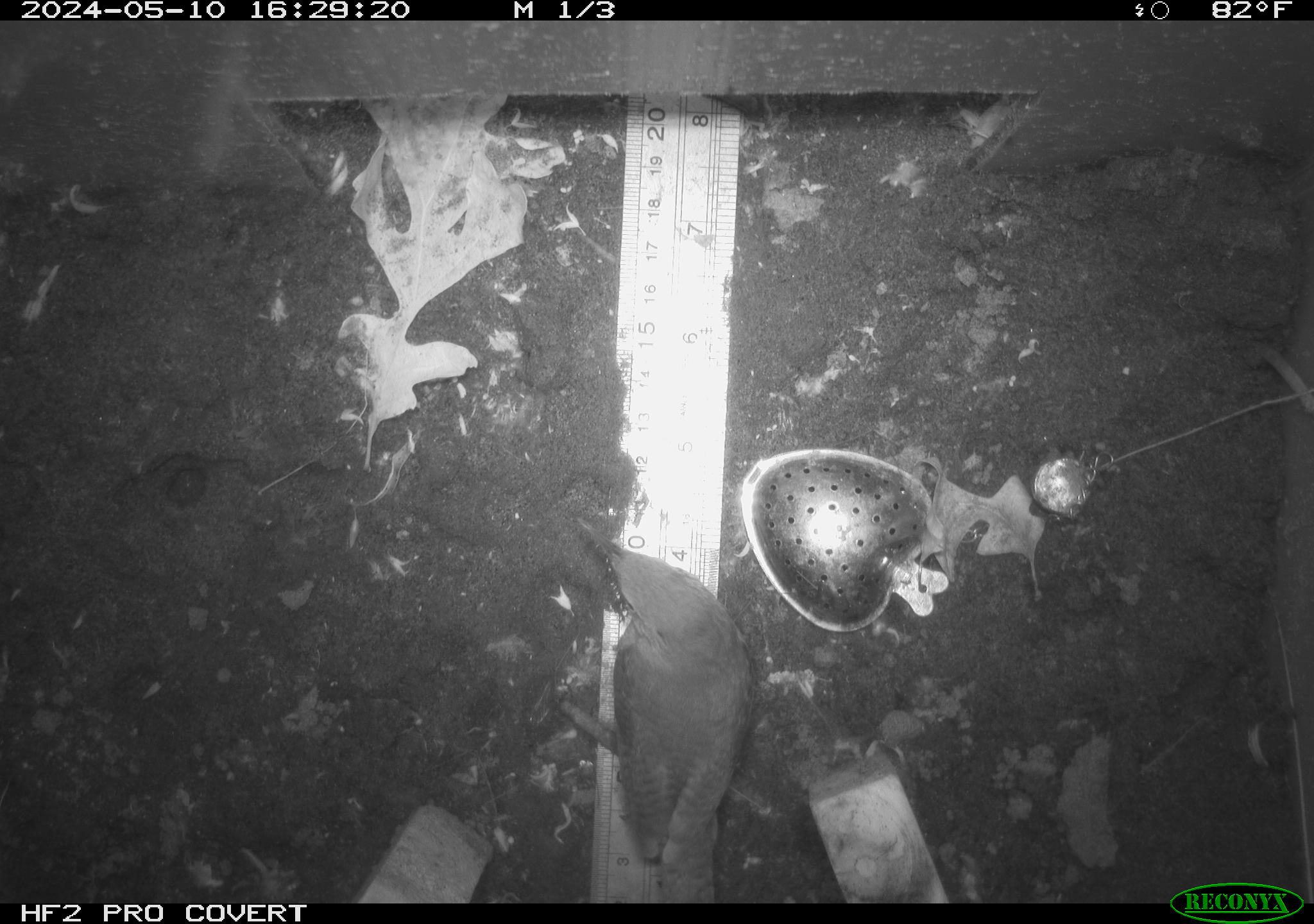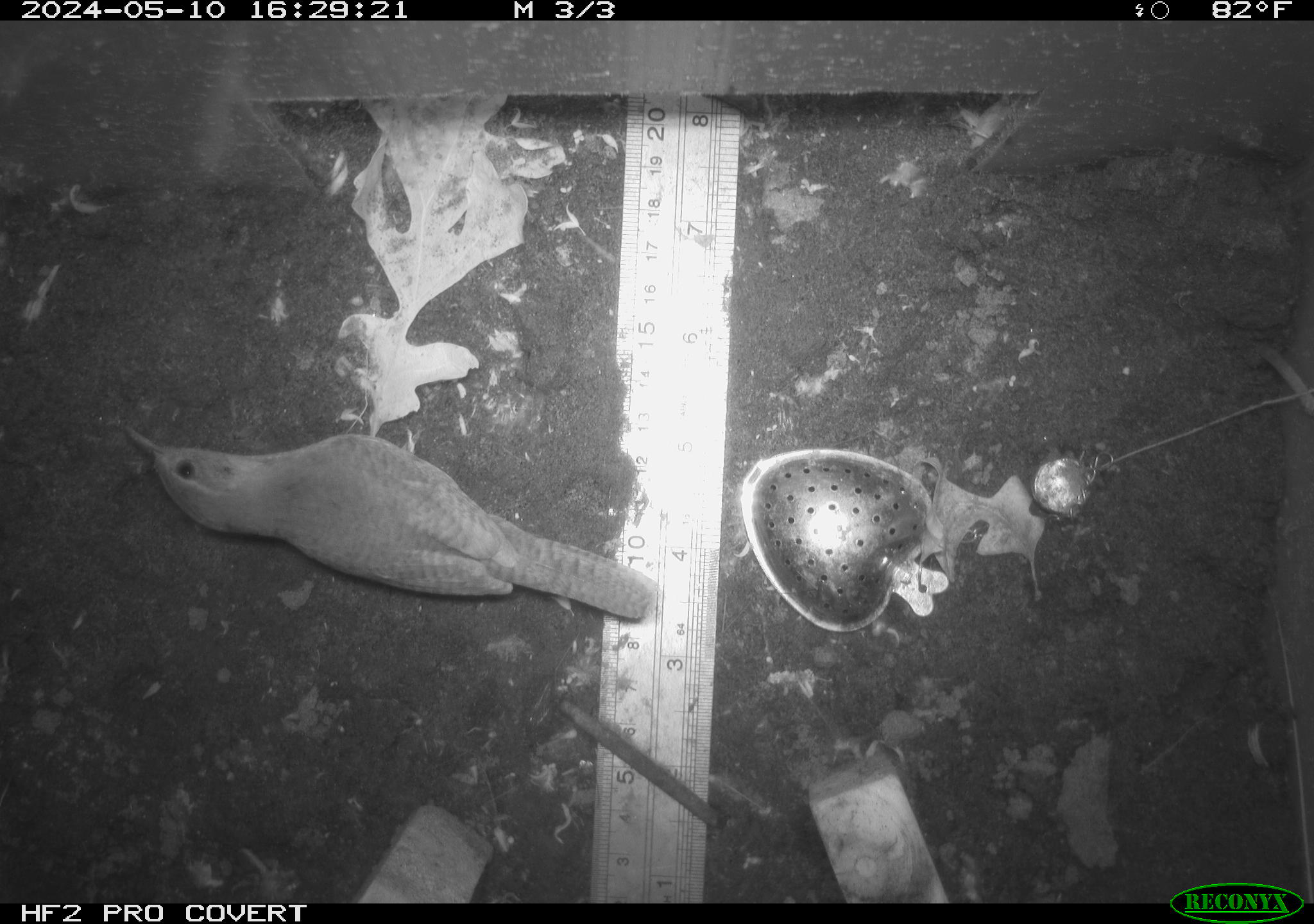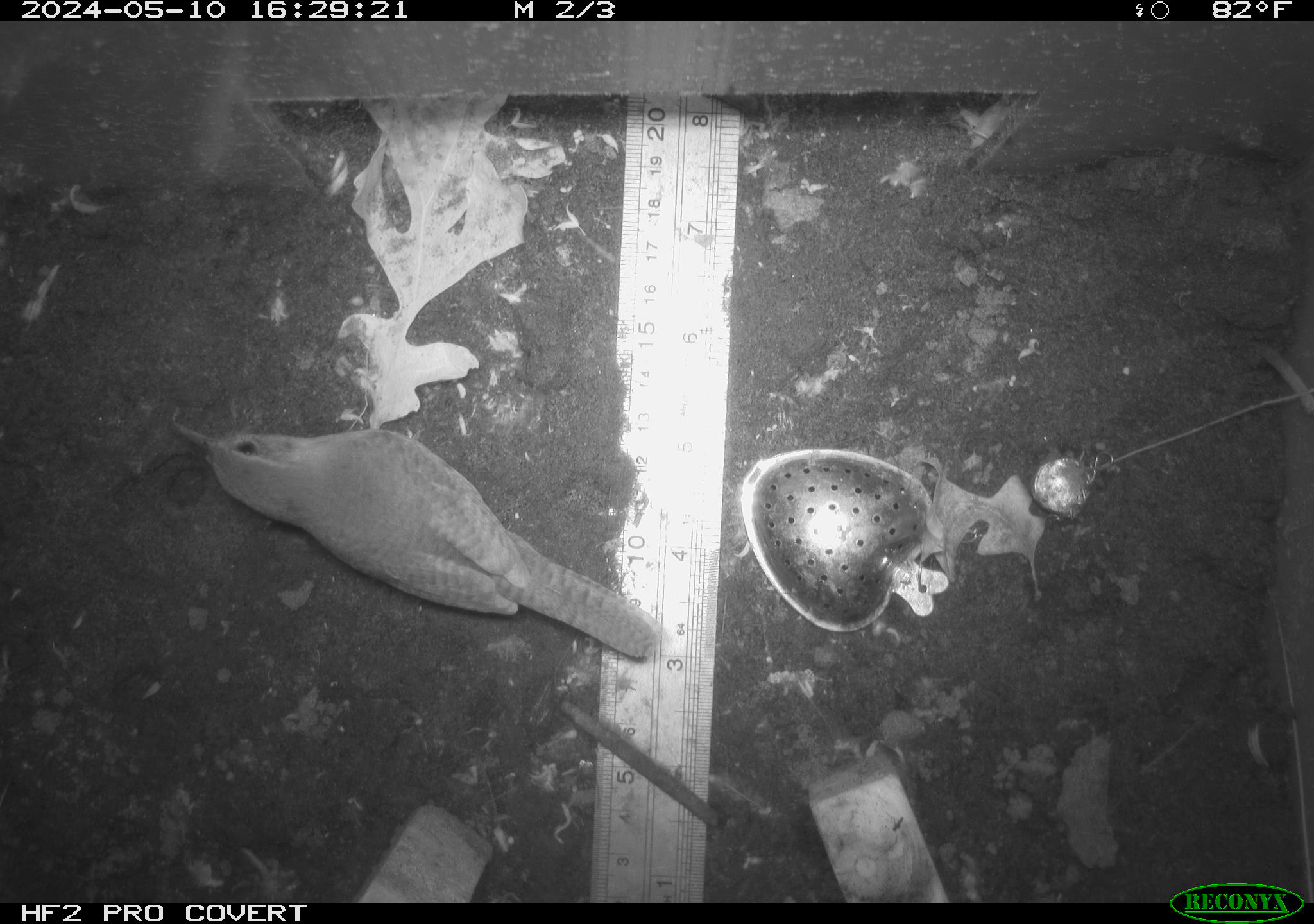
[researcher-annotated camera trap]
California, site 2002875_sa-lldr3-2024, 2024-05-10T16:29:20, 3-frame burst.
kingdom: Animalia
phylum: Chordata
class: Aves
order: Passeriformes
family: Troglodytidae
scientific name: Troglodytidae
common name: wren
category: troglodytidae family